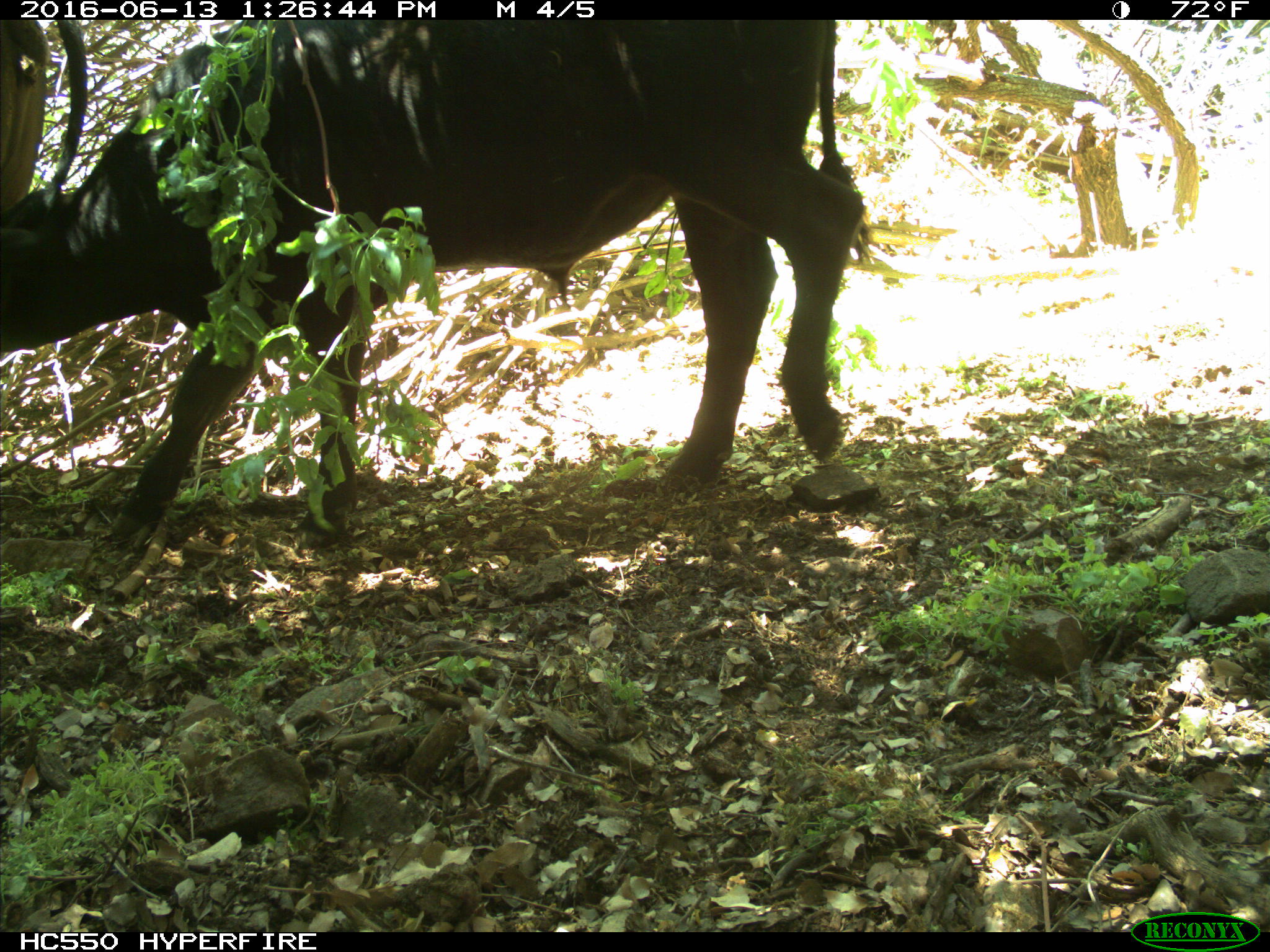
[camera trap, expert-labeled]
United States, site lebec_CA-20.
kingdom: Animalia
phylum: Chordata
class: Mammalia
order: Artiodactyla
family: Bovidae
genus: Bos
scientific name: Bos taurus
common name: domestic cow